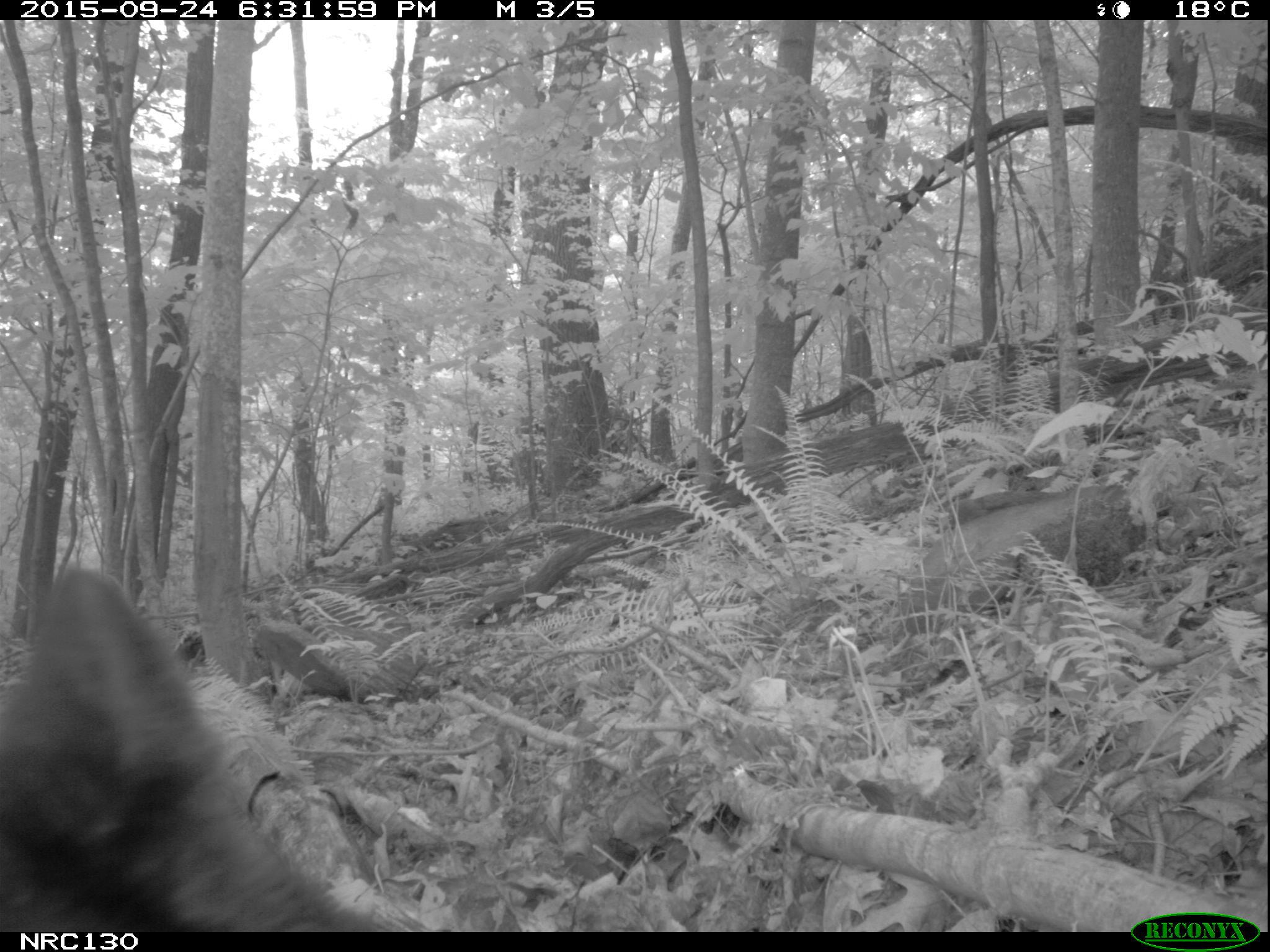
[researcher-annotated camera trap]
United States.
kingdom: Animalia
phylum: Chordata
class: Mammalia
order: Carnivora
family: Ursidae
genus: Ursus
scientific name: Ursus americanus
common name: american black bear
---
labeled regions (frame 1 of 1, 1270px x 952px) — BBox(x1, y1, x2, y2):
American Black Bear: BBox(0, 567, 408, 938)